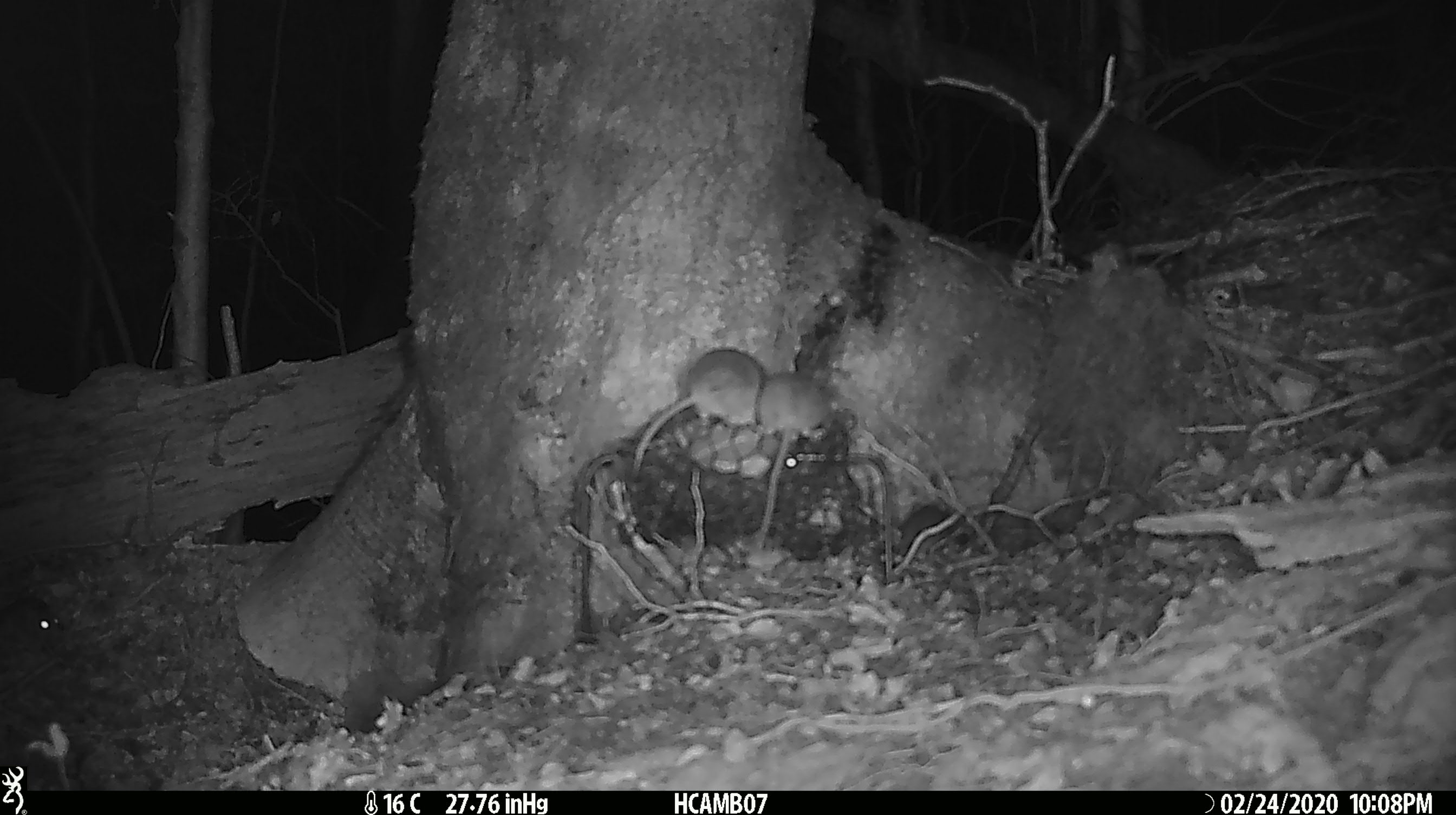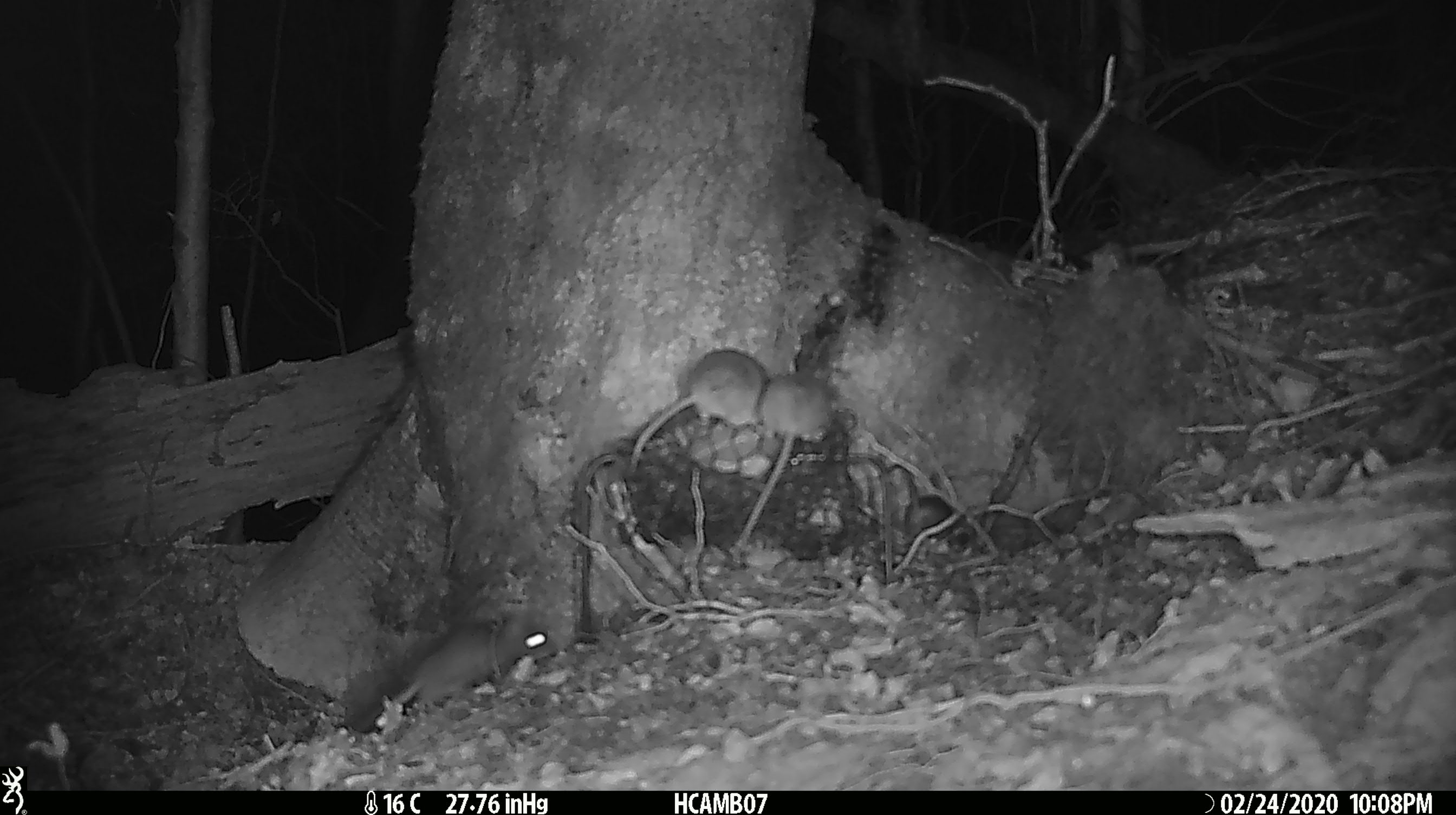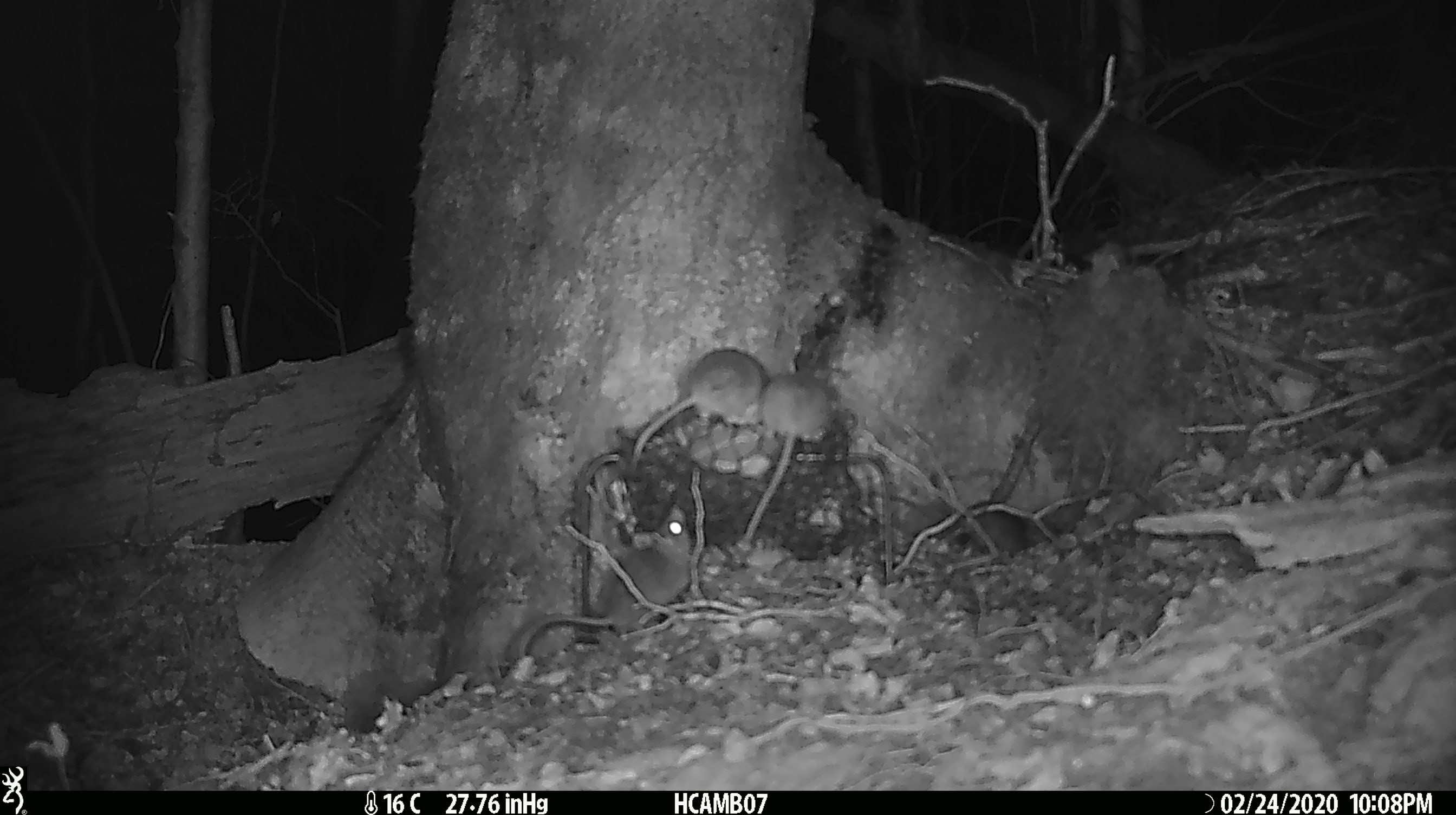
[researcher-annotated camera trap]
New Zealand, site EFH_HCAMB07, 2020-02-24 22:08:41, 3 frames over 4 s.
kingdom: Animalia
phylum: Chordata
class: Mammalia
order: Rodentia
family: Muridae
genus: Mus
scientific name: Mus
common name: mouse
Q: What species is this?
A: Mouse (Mus).